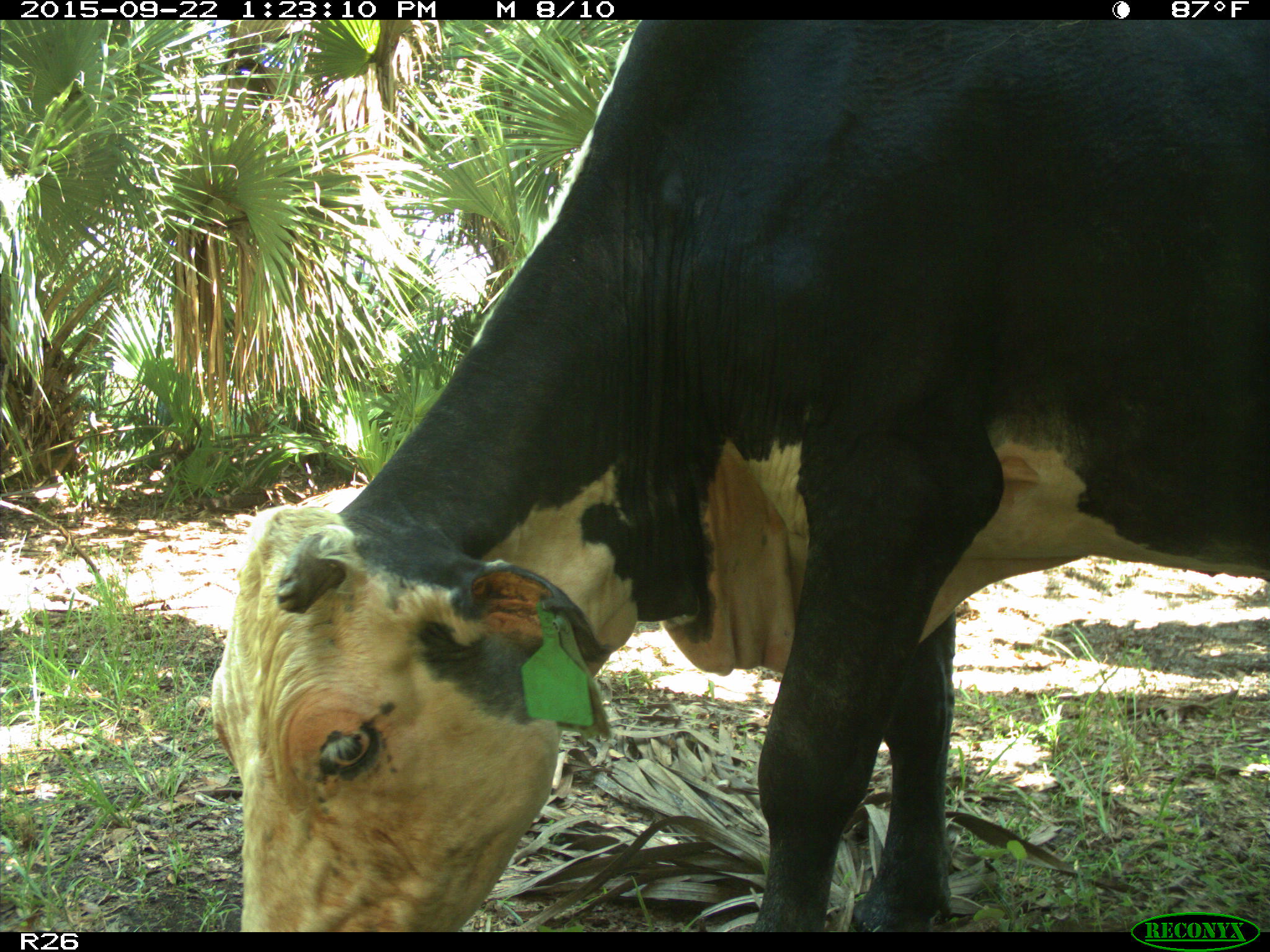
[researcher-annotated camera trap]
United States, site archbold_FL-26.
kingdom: Animalia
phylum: Chordata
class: Mammalia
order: Artiodactyla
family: Bovidae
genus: Bos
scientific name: Bos taurus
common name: domestic cow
Bos taurus (domestic cow).